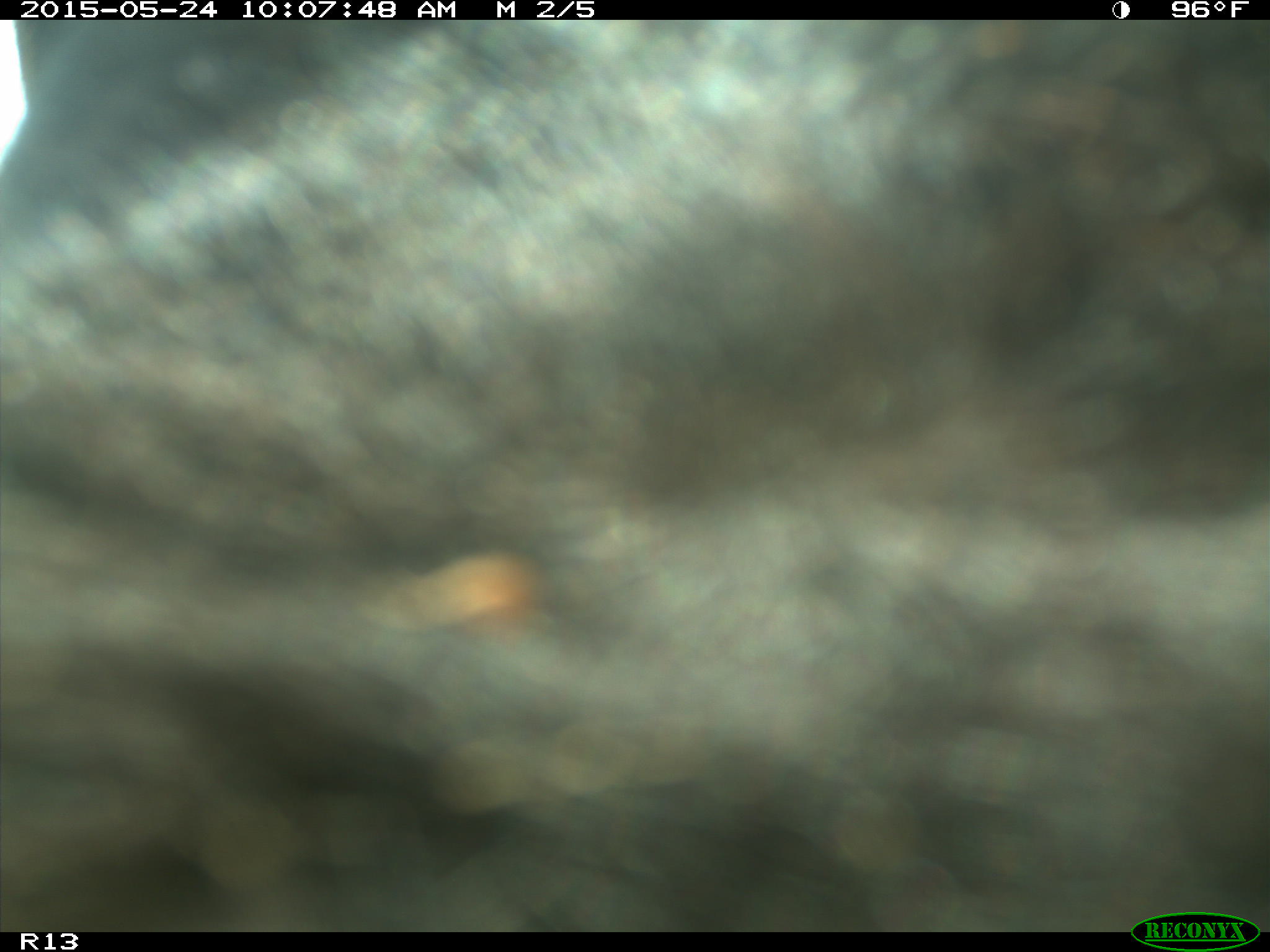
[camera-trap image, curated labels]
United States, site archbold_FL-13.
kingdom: Animalia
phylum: Chordata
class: Mammalia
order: Artiodactyla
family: Bovidae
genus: Bos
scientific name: Bos taurus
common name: domestic cow